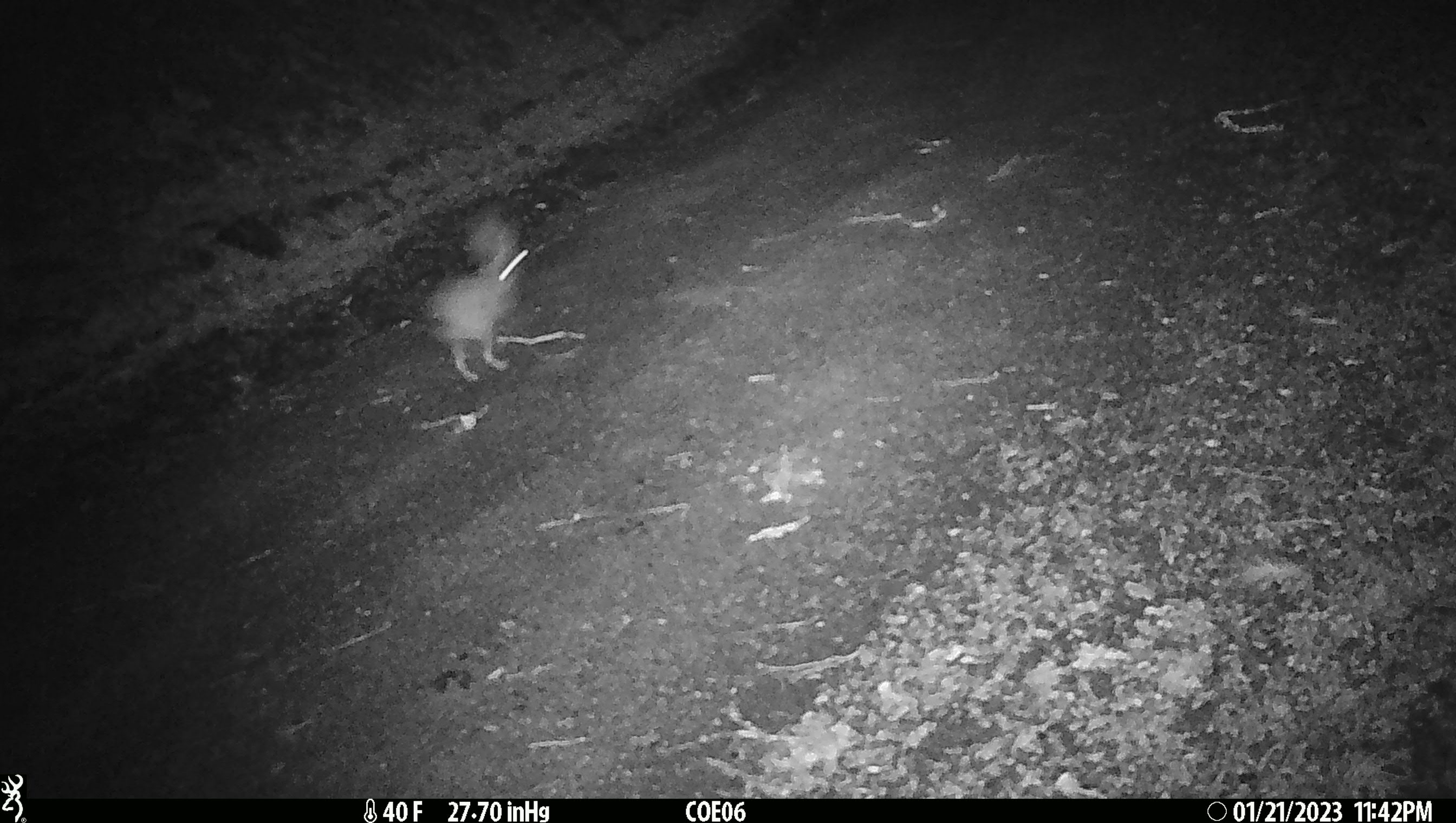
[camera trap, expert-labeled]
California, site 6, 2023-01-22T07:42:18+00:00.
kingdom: Animalia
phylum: Chordata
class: Mammalia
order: Lagomorpha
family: Leporidae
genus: Lepus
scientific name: Lepus californicus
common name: black-tailed jackrabbit